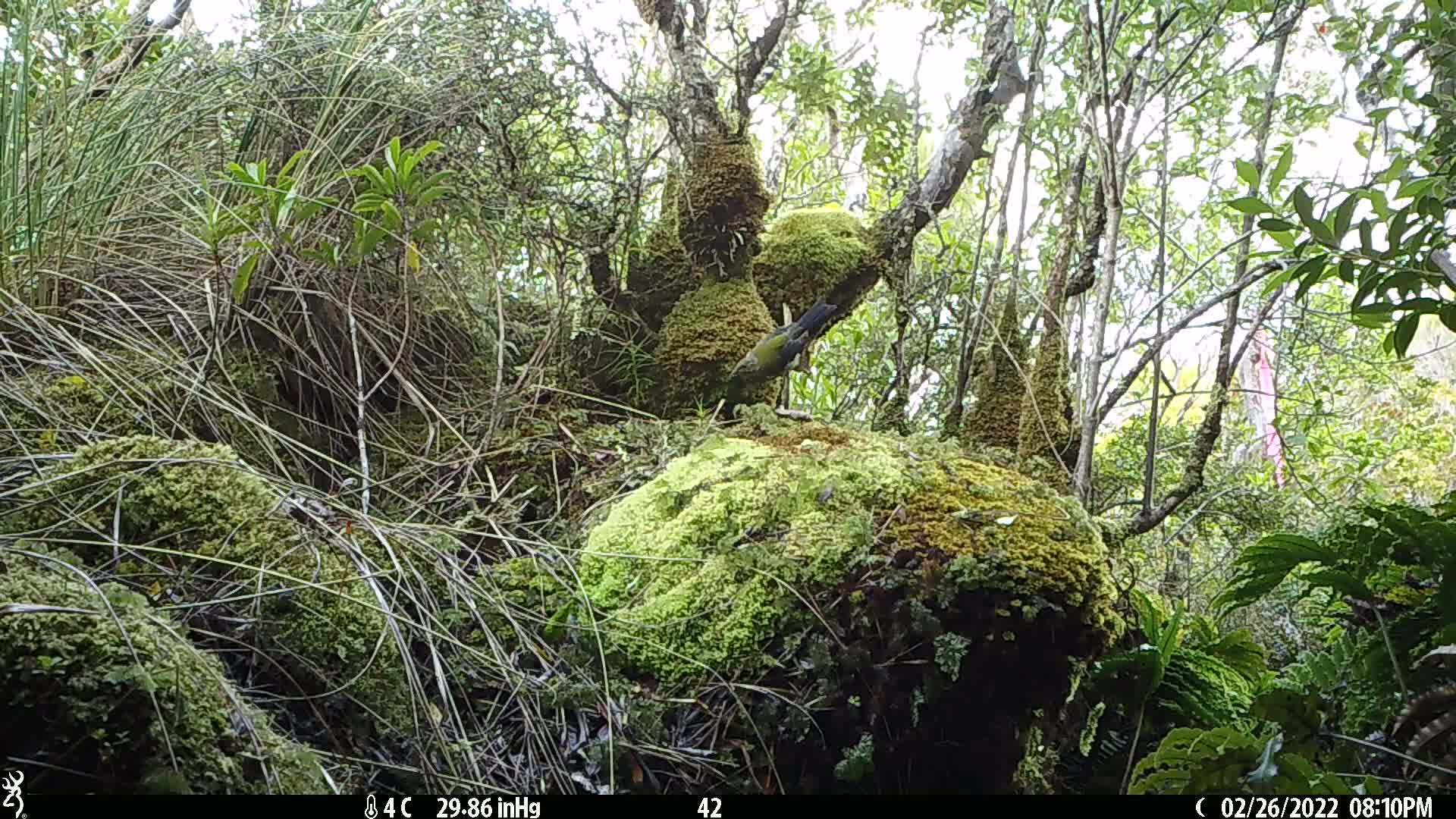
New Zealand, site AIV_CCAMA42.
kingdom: Animalia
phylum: Chordata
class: Aves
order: Passeriformes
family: Meliphagidae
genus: Anthornis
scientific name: Anthornis melanura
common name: new zealand bellbird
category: bellbird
Bellbird (new zealand bellbird) (Anthornis melanura).